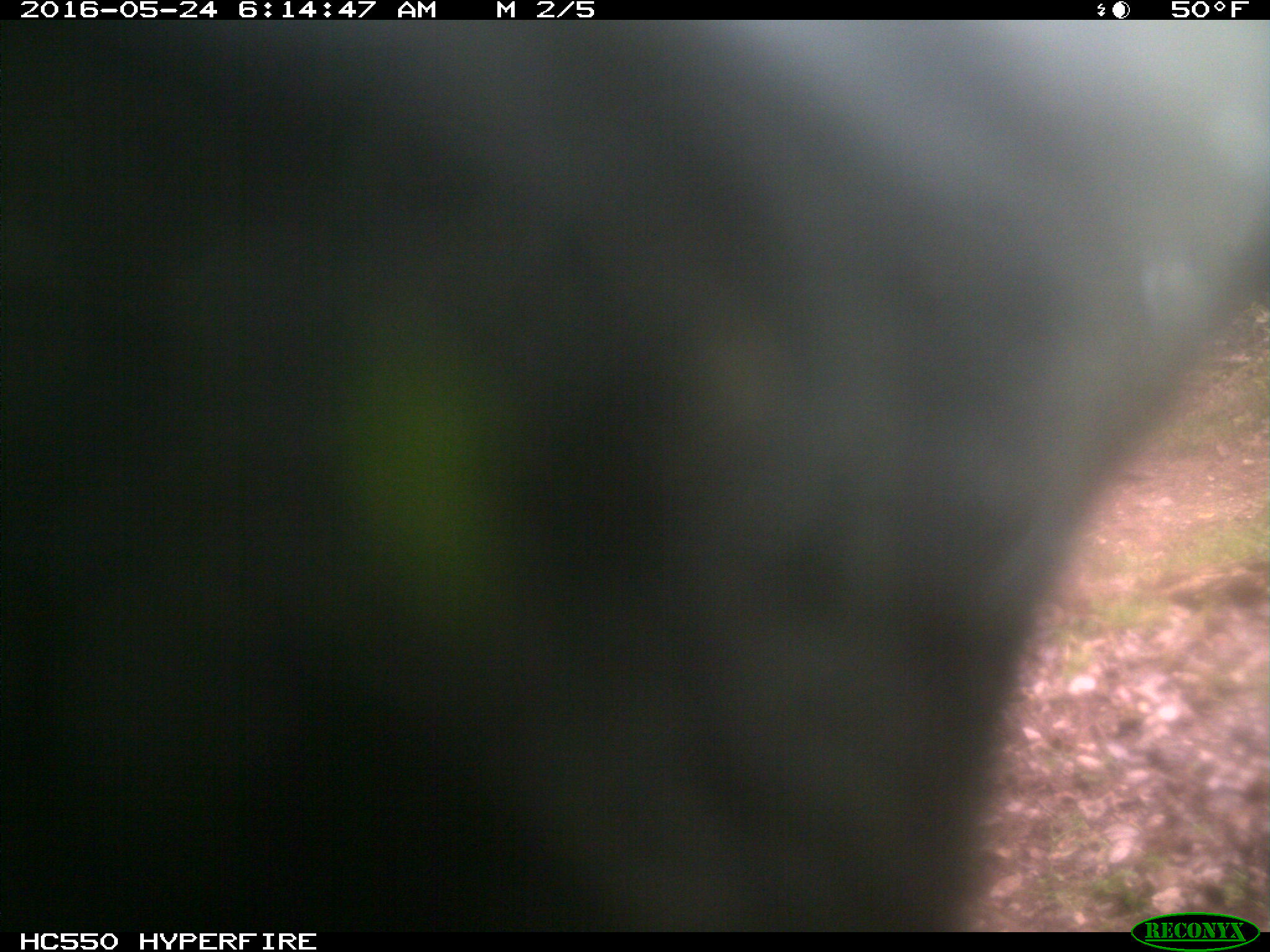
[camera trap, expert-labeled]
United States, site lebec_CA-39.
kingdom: Animalia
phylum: Chordata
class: Mammalia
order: Artiodactyla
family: Bovidae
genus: Bos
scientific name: Bos taurus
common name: domestic cow